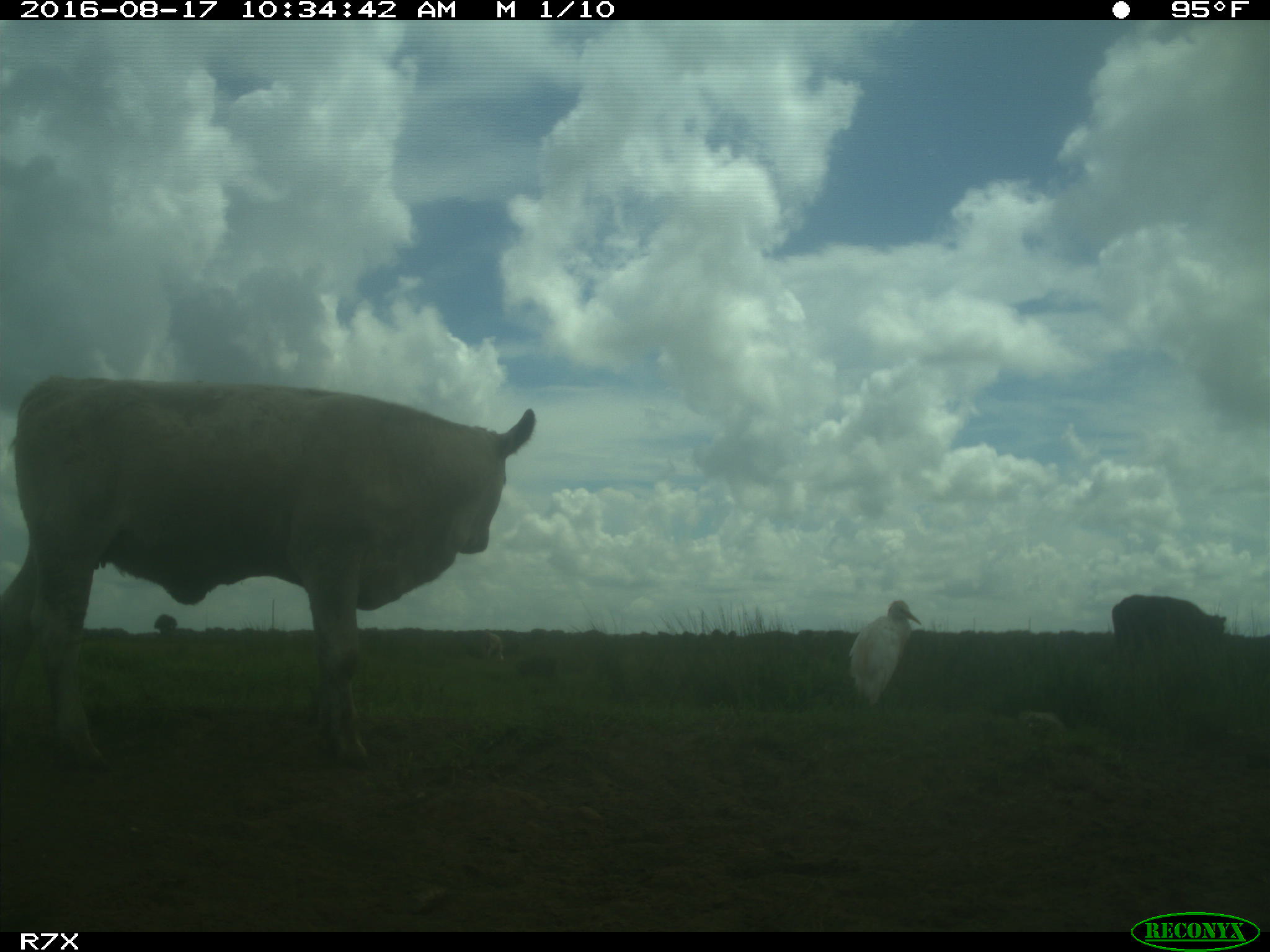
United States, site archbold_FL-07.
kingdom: Animalia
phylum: Chordata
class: Mammalia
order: Artiodactyla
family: Bovidae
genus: Bos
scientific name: Bos taurus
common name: domestic cow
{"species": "Bos taurus (domestic cow)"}